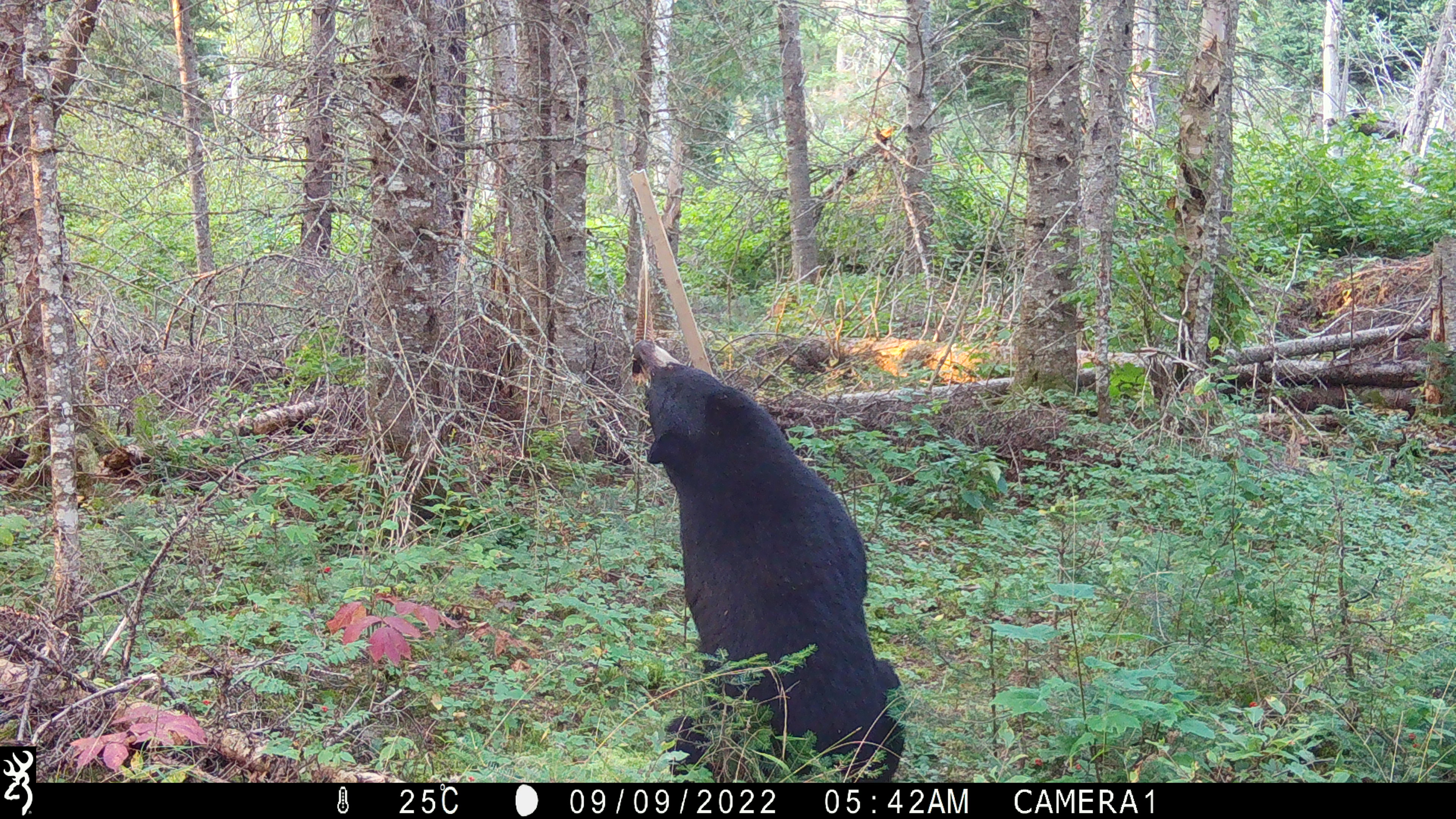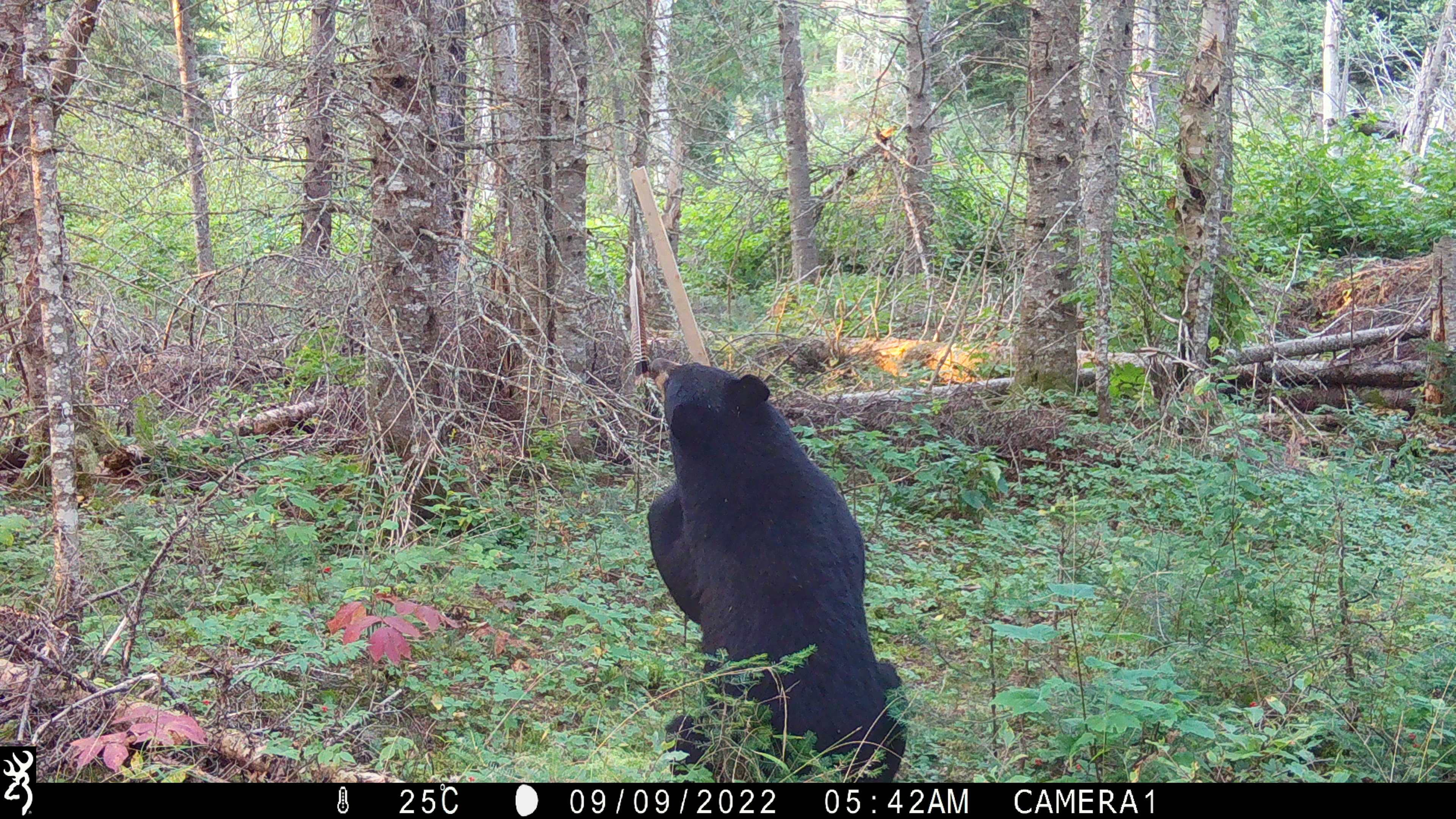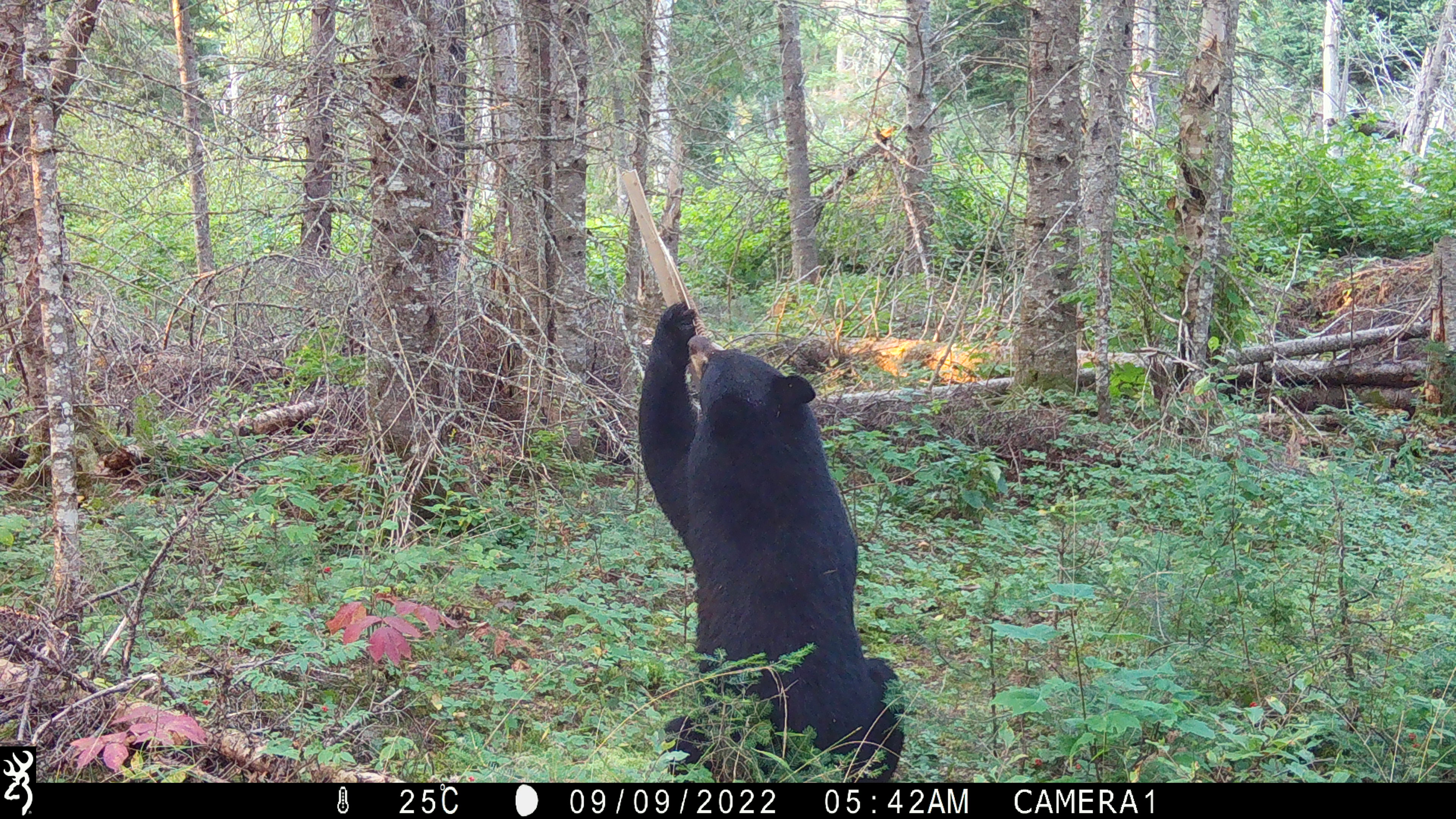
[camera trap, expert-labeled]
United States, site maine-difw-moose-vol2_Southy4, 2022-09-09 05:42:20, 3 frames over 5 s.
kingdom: Animalia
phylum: Chordata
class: Mammalia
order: Carnivora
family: Ursidae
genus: Ursus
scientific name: Ursus americanus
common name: black bear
Black bear (Ursus americanus).